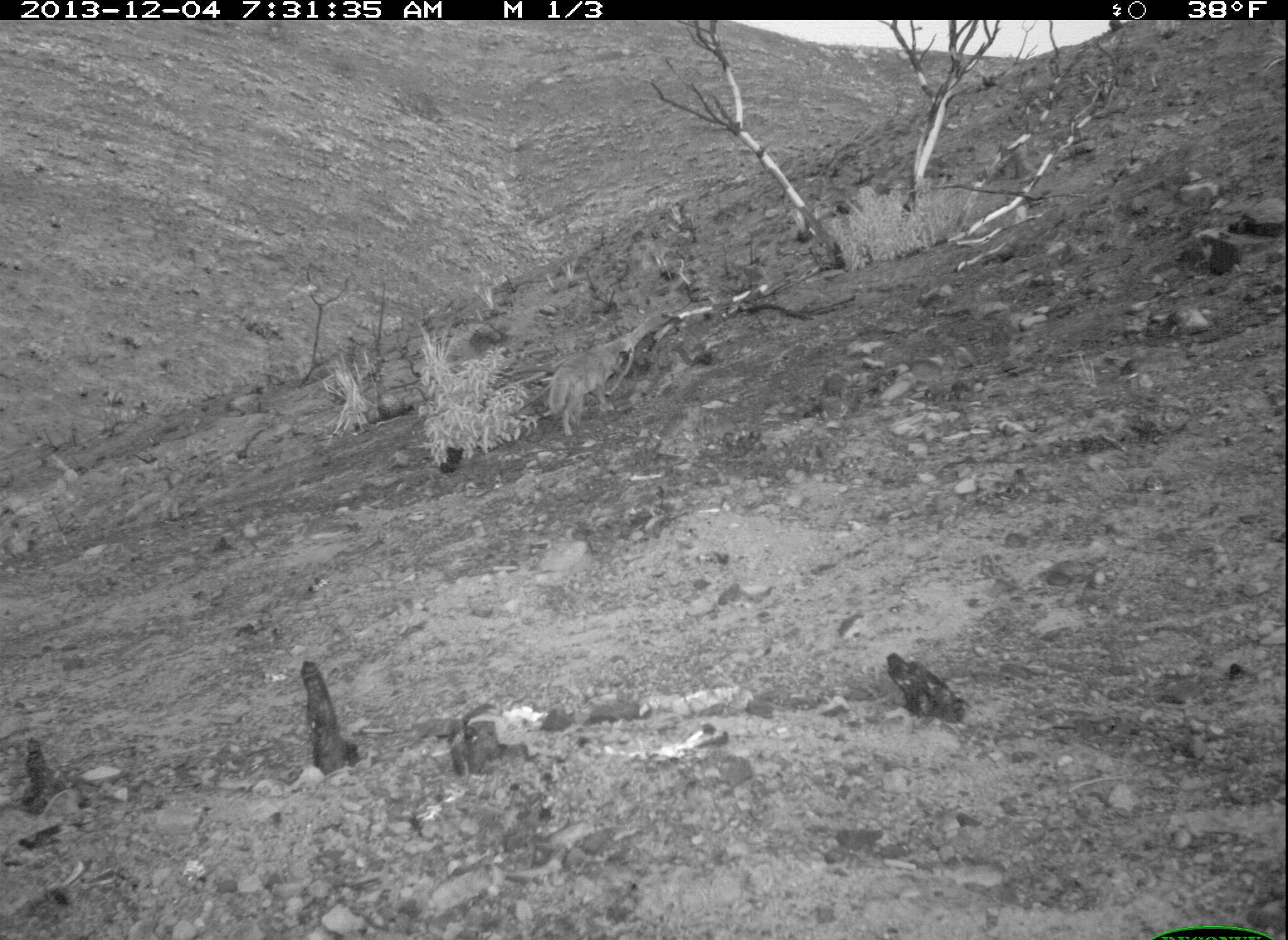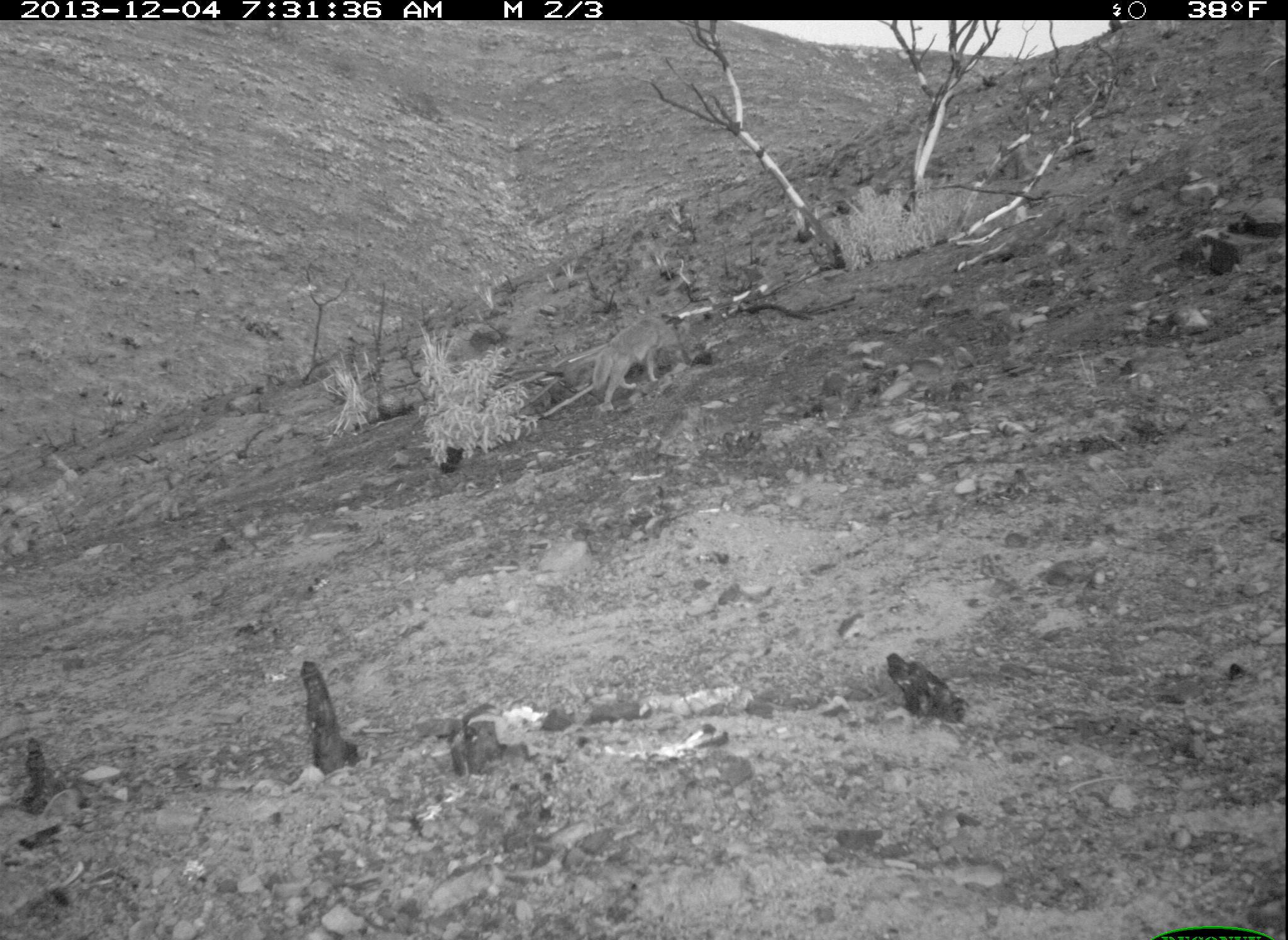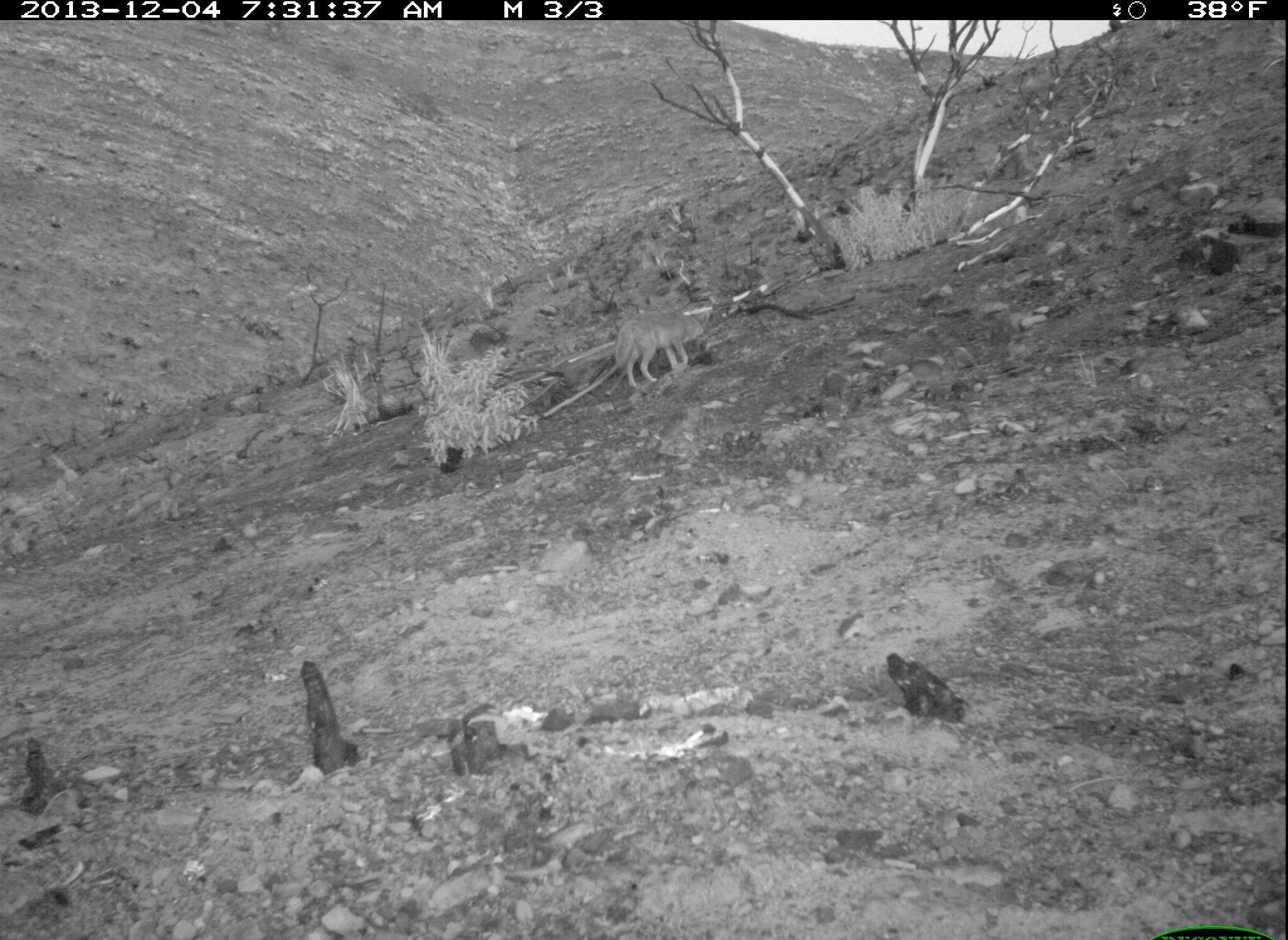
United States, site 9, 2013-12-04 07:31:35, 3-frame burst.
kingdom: Animalia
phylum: Chordata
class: Mammalia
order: Carnivora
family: Canidae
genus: Canis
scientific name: Canis latrans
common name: coyote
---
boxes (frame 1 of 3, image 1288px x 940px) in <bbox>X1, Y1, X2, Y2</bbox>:
coyote: <bbox>545, 336, 633, 439</bbox>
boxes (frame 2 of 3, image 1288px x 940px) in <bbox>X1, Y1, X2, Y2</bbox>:
coyote: <bbox>588, 313, 677, 415</bbox>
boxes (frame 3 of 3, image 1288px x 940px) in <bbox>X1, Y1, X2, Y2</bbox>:
coyote: <bbox>614, 309, 712, 388</bbox>